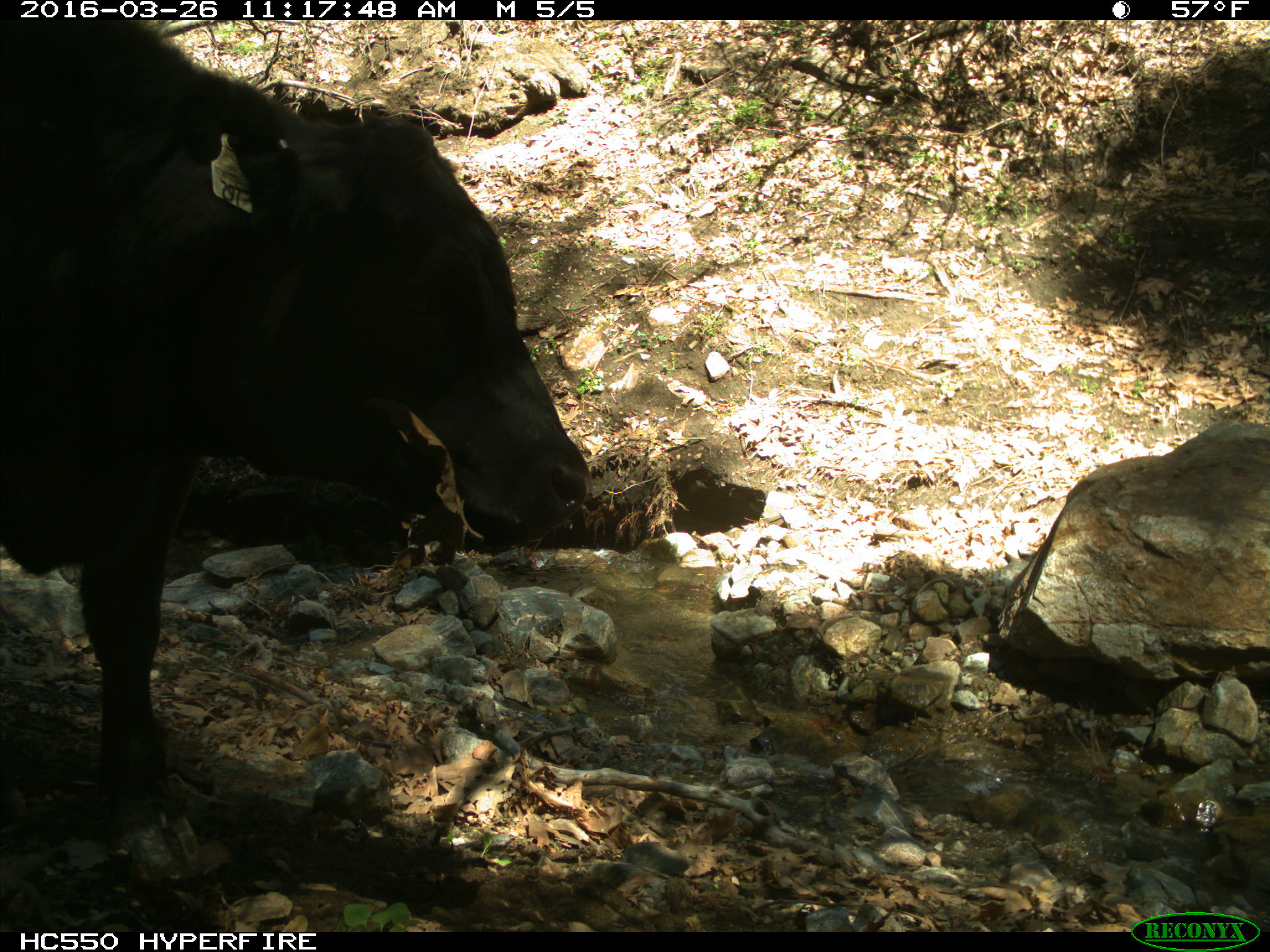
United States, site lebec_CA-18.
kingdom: Animalia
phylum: Chordata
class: Mammalia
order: Artiodactyla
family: Bovidae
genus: Bos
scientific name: Bos taurus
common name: domestic cow